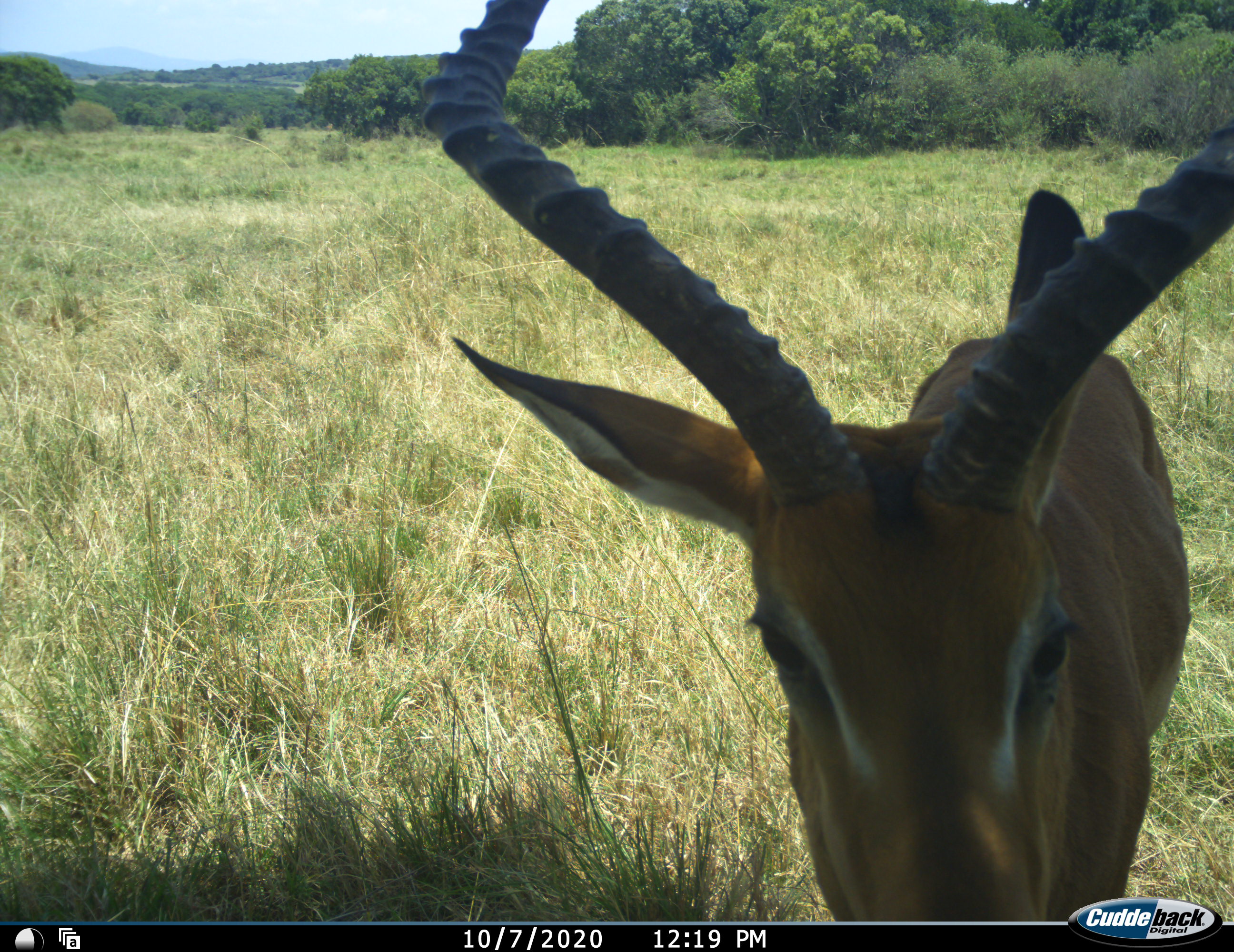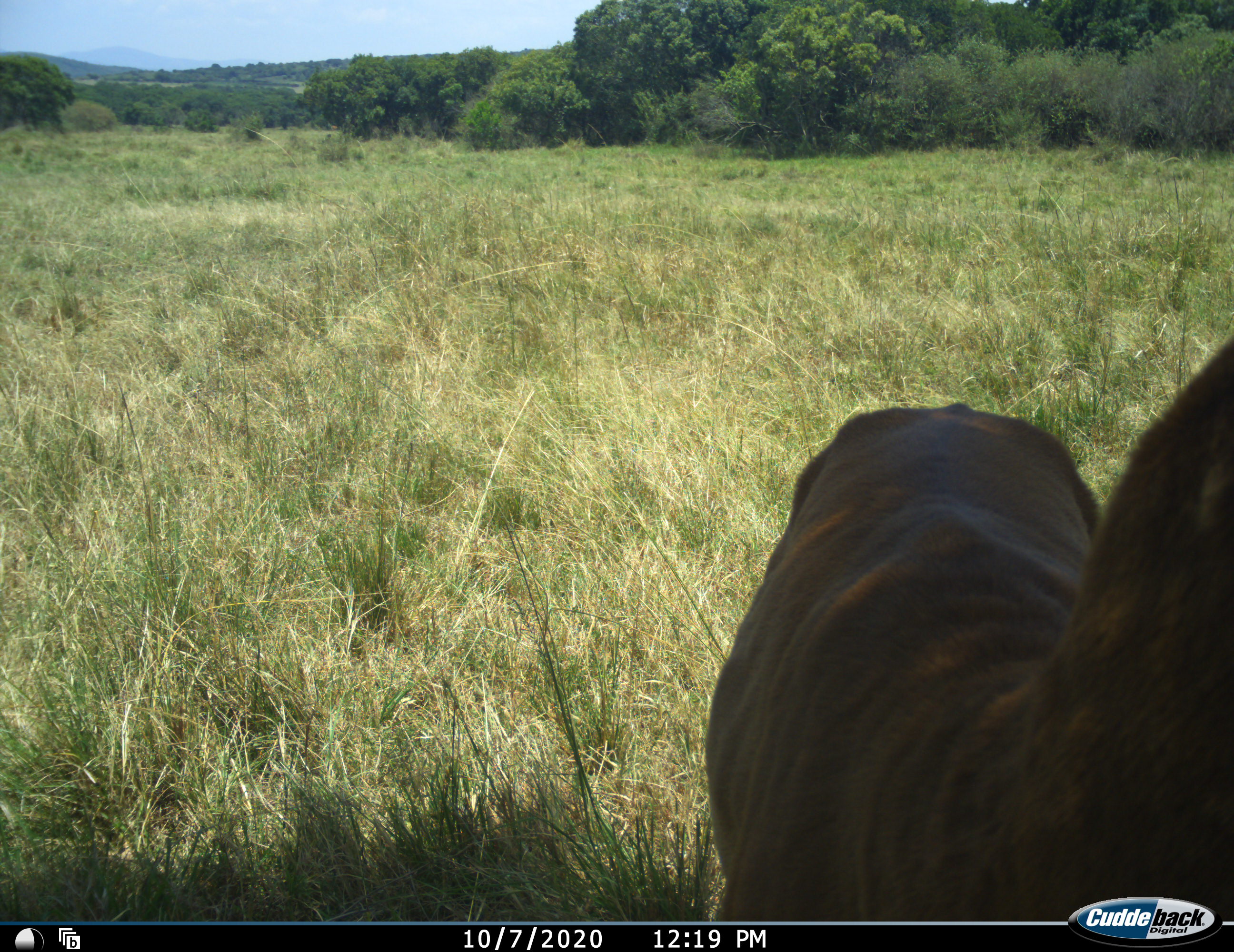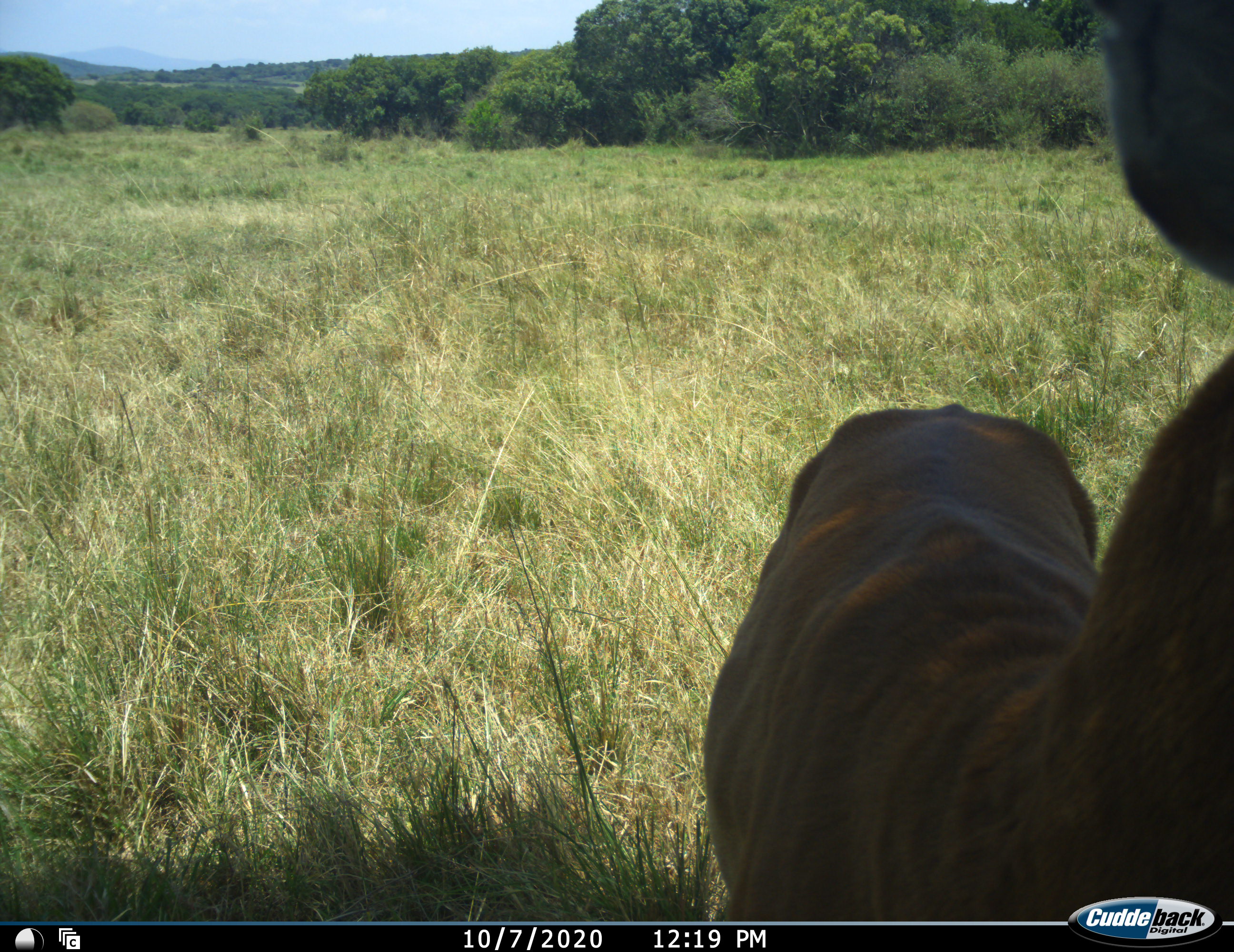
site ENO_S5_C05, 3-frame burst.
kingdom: Animalia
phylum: Chordata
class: Mammalia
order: Artiodactyla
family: Bovidae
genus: Aepyceros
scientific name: Aepyceros melampus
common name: impala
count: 1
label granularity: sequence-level